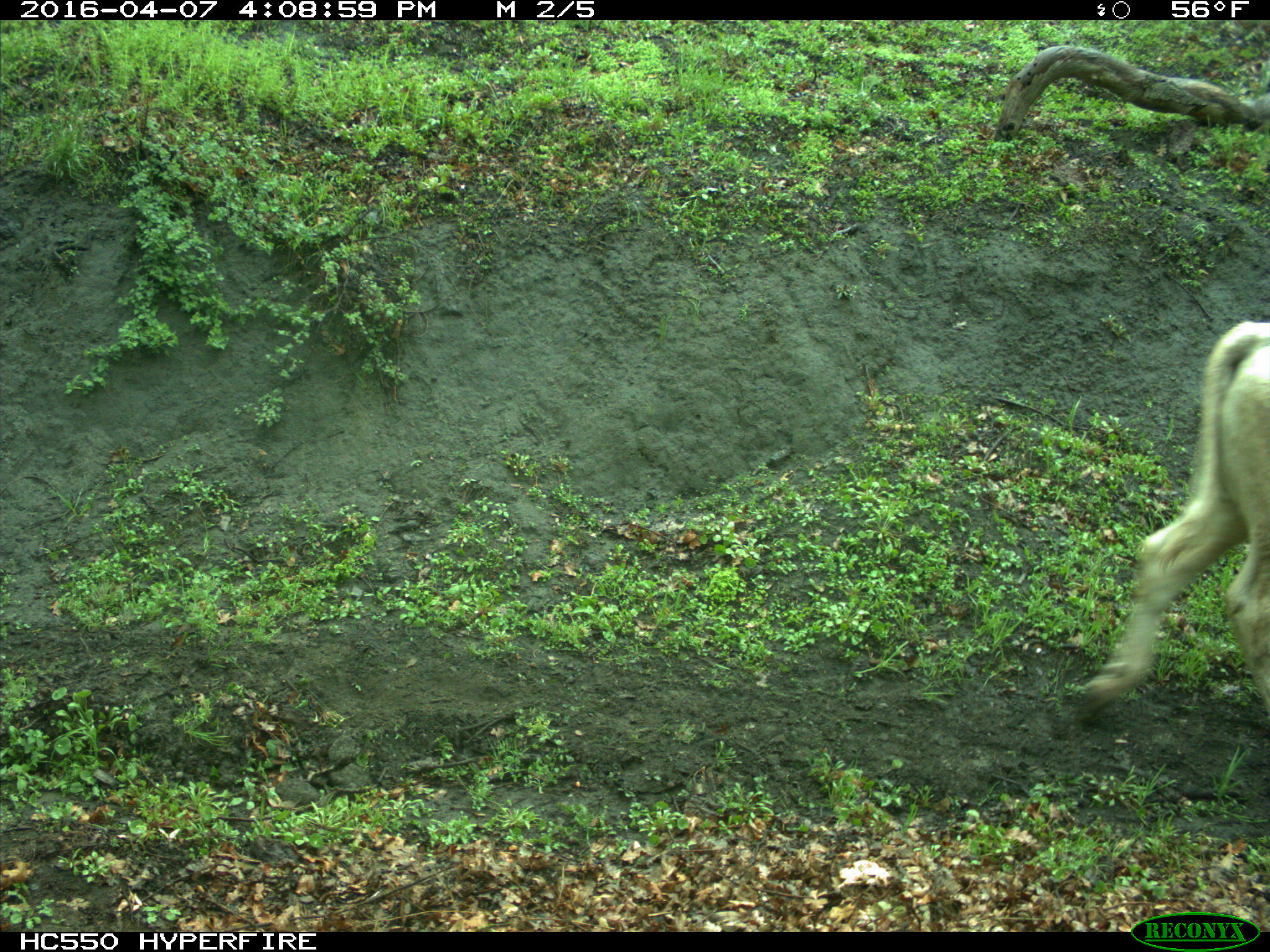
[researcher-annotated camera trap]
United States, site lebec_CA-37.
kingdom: Animalia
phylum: Chordata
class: Mammalia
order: Artiodactyla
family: Bovidae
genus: Bos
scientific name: Bos taurus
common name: domestic cow